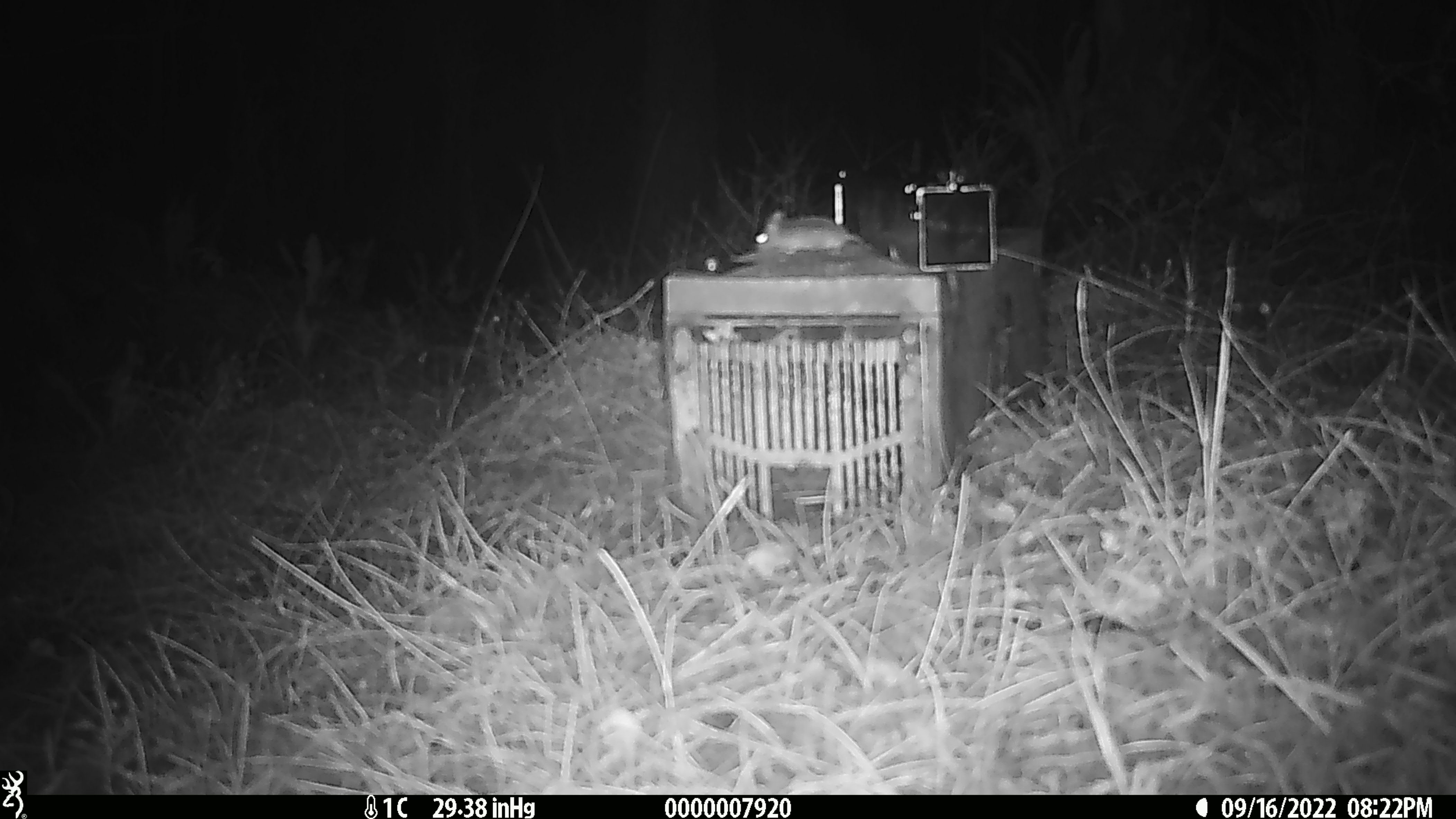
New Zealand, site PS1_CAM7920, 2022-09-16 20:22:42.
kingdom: Animalia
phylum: Chordata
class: Mammalia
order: Rodentia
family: Muridae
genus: Mus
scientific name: Mus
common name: mouse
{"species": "mouse (Mus)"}